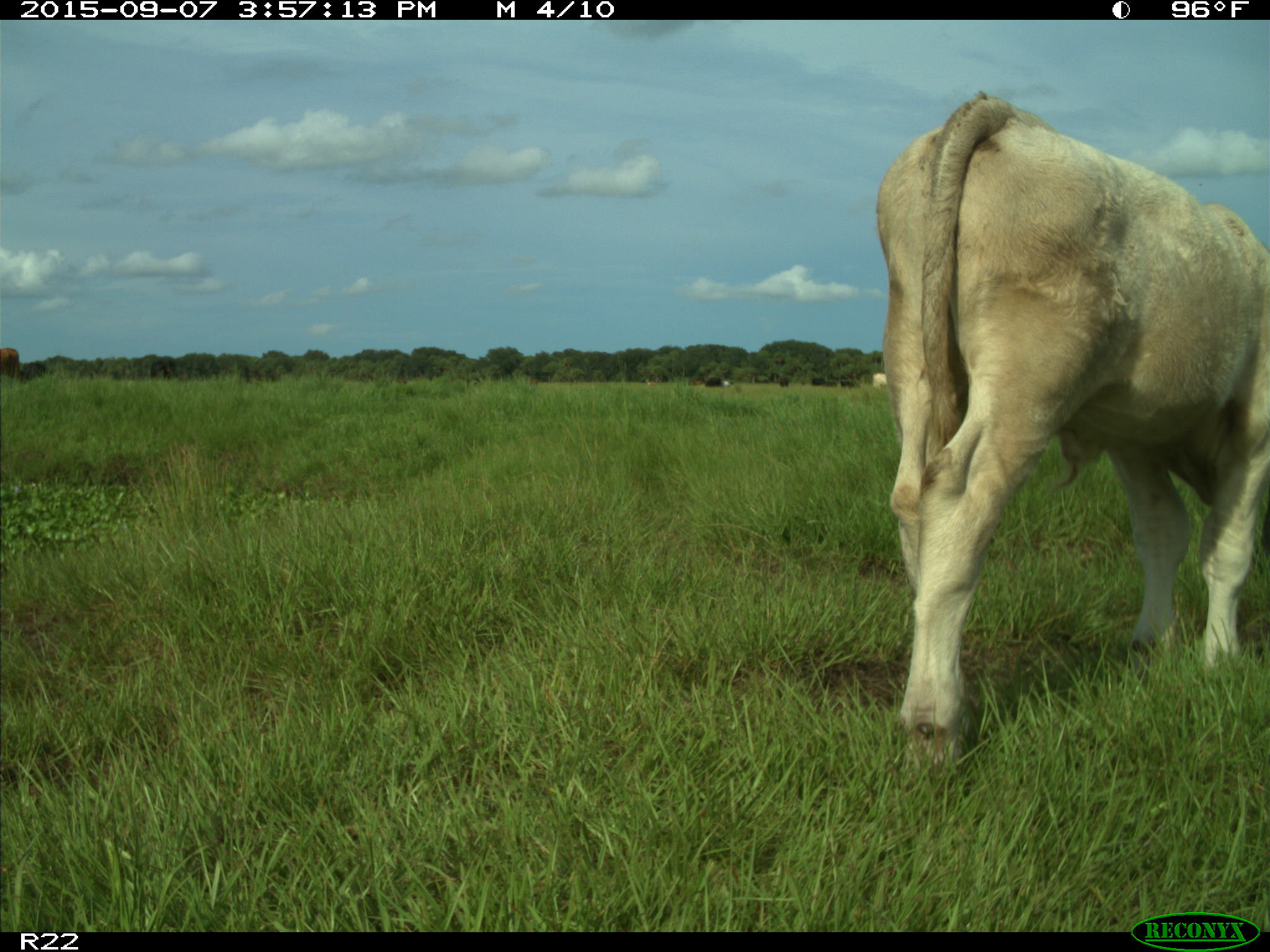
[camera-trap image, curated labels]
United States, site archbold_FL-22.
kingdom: Animalia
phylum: Chordata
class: Mammalia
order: Artiodactyla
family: Bovidae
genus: Bos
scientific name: Bos taurus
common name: domestic cow